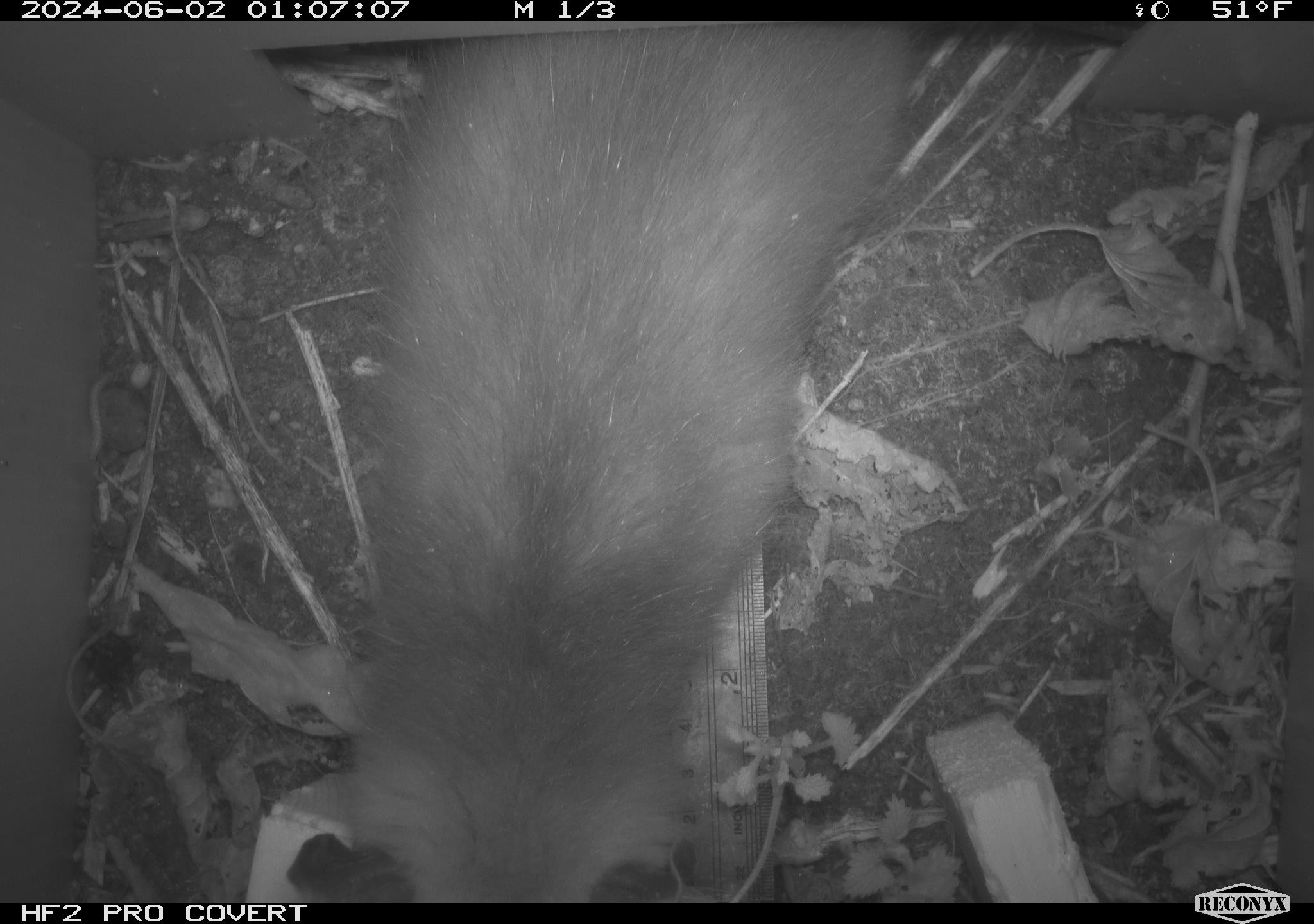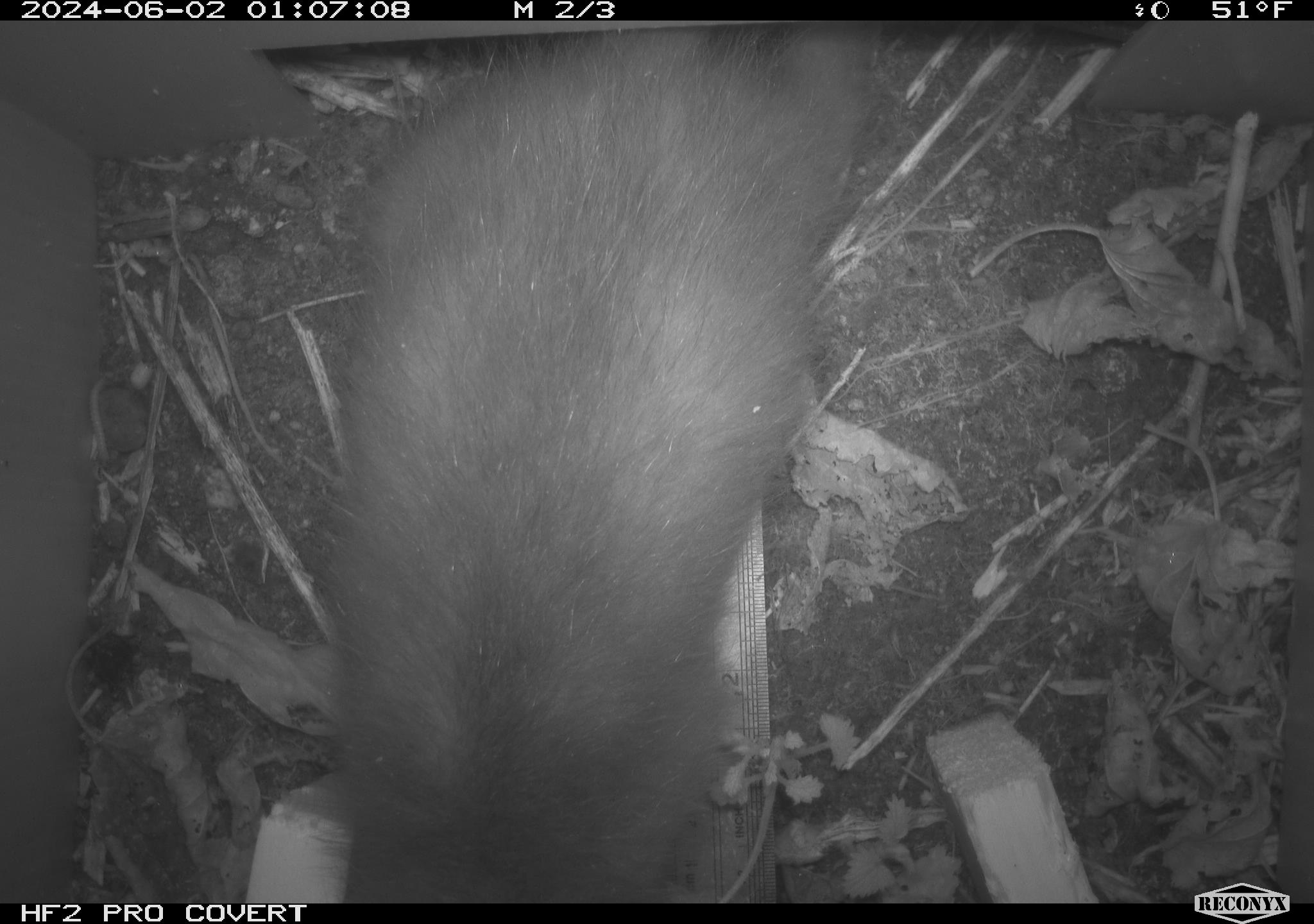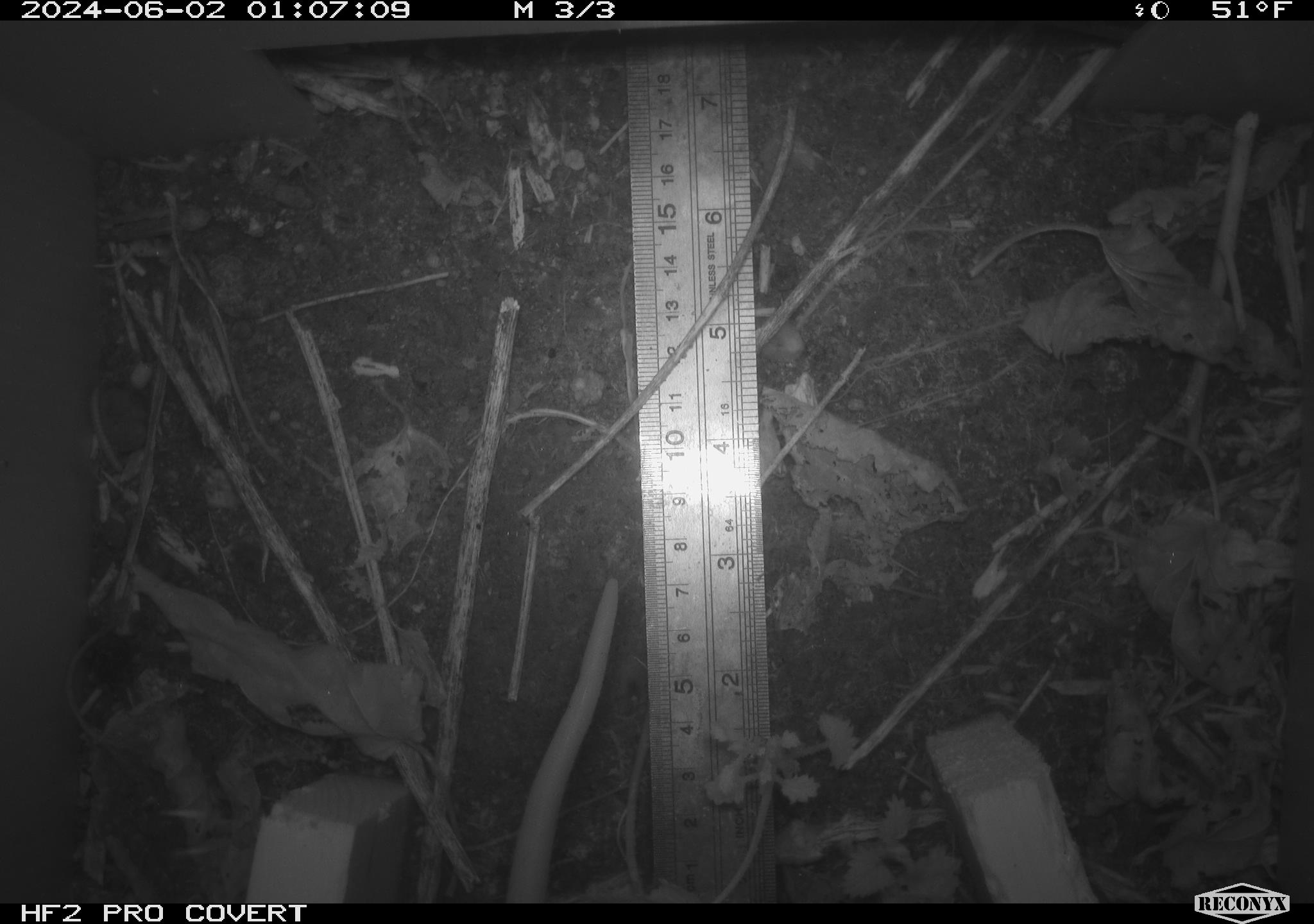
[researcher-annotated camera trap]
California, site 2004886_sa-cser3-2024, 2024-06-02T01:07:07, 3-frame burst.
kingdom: Animalia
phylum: Chordata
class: Mammalia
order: Didelphimorphia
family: Didelphidae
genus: Didelphis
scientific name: Didelphis virginiana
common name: virginia opossum